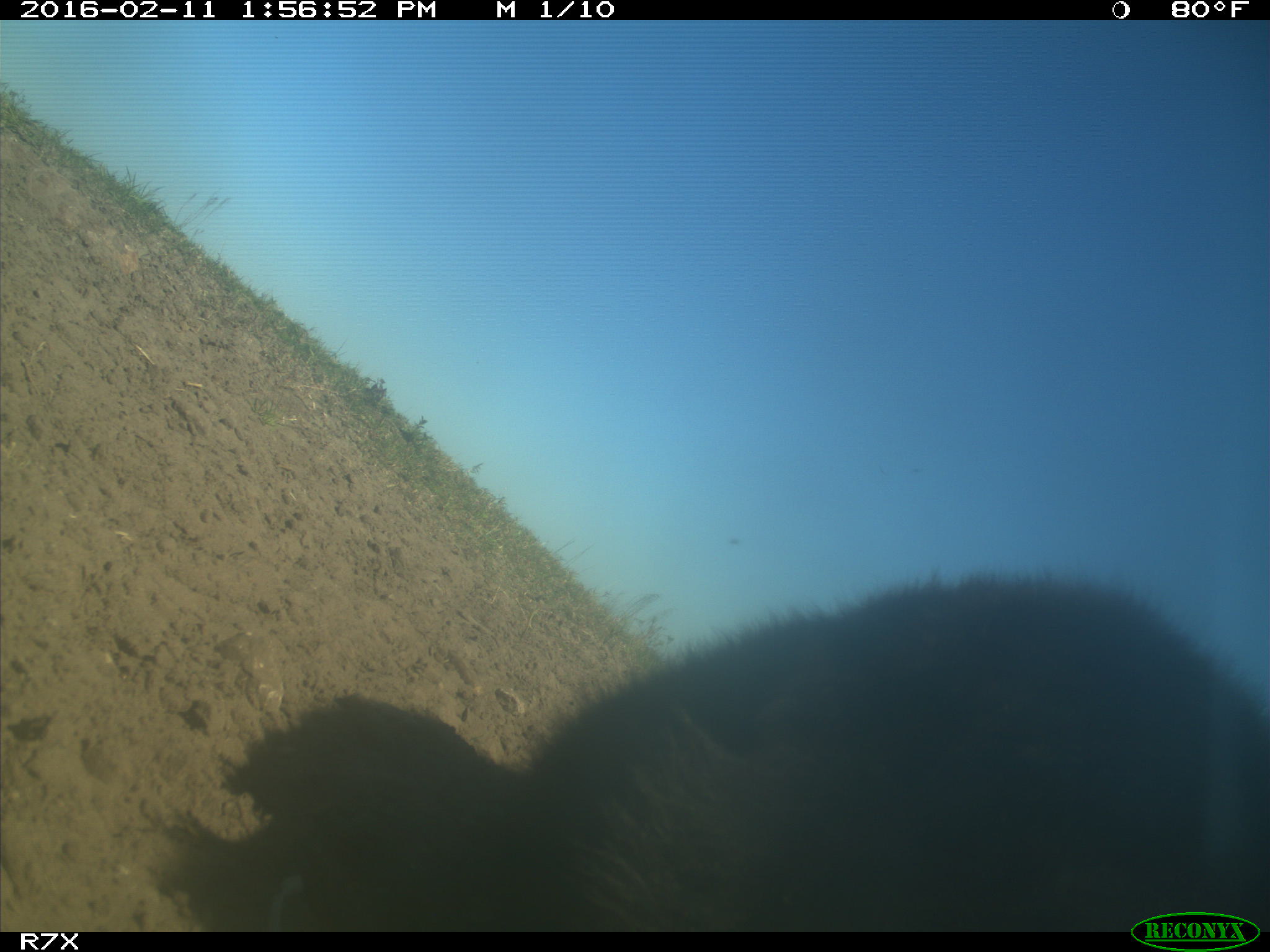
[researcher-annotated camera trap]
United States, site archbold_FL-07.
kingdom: Animalia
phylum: Chordata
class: Mammalia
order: Artiodactyla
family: Bovidae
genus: Bos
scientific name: Bos taurus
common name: domestic cow